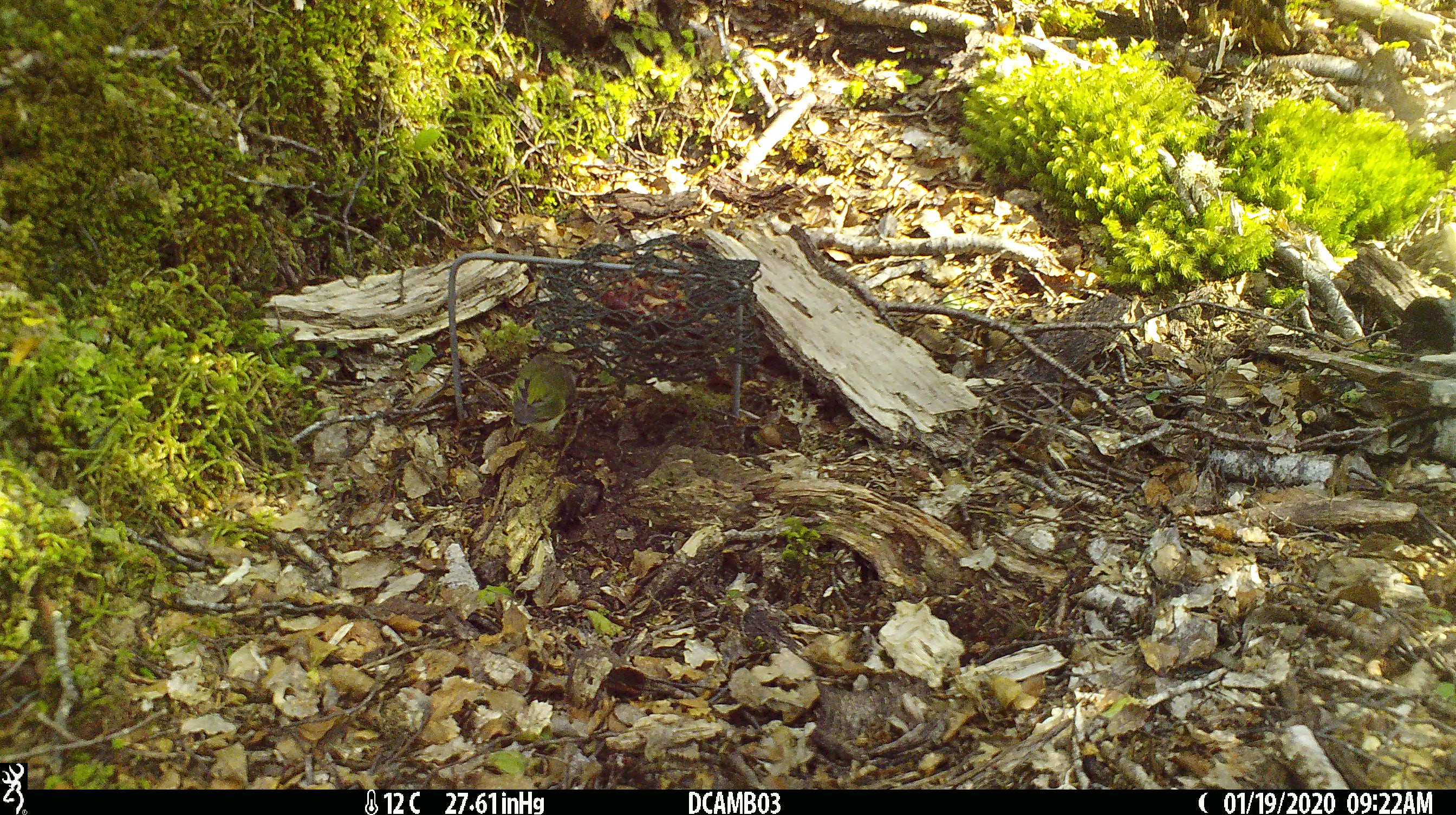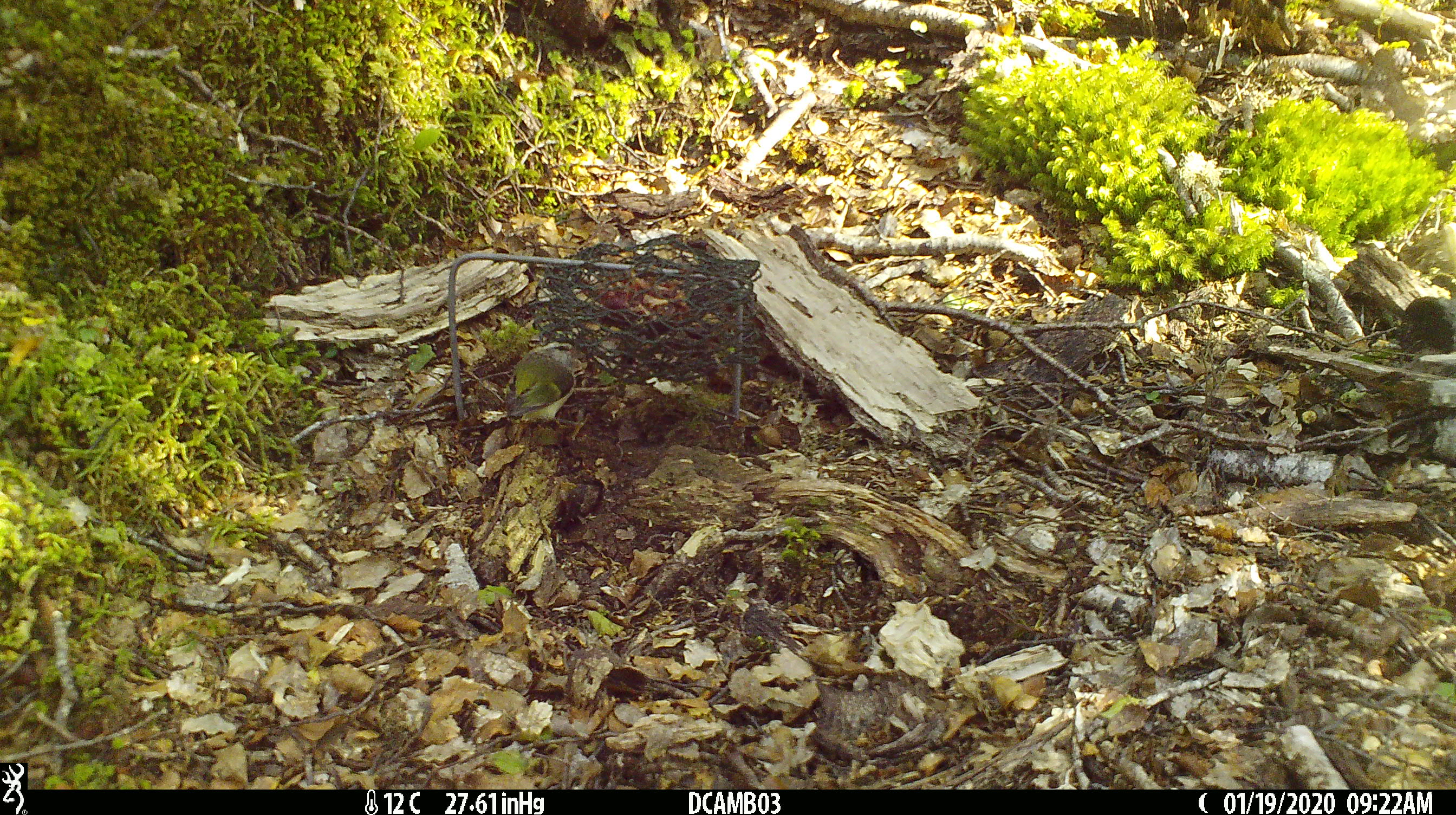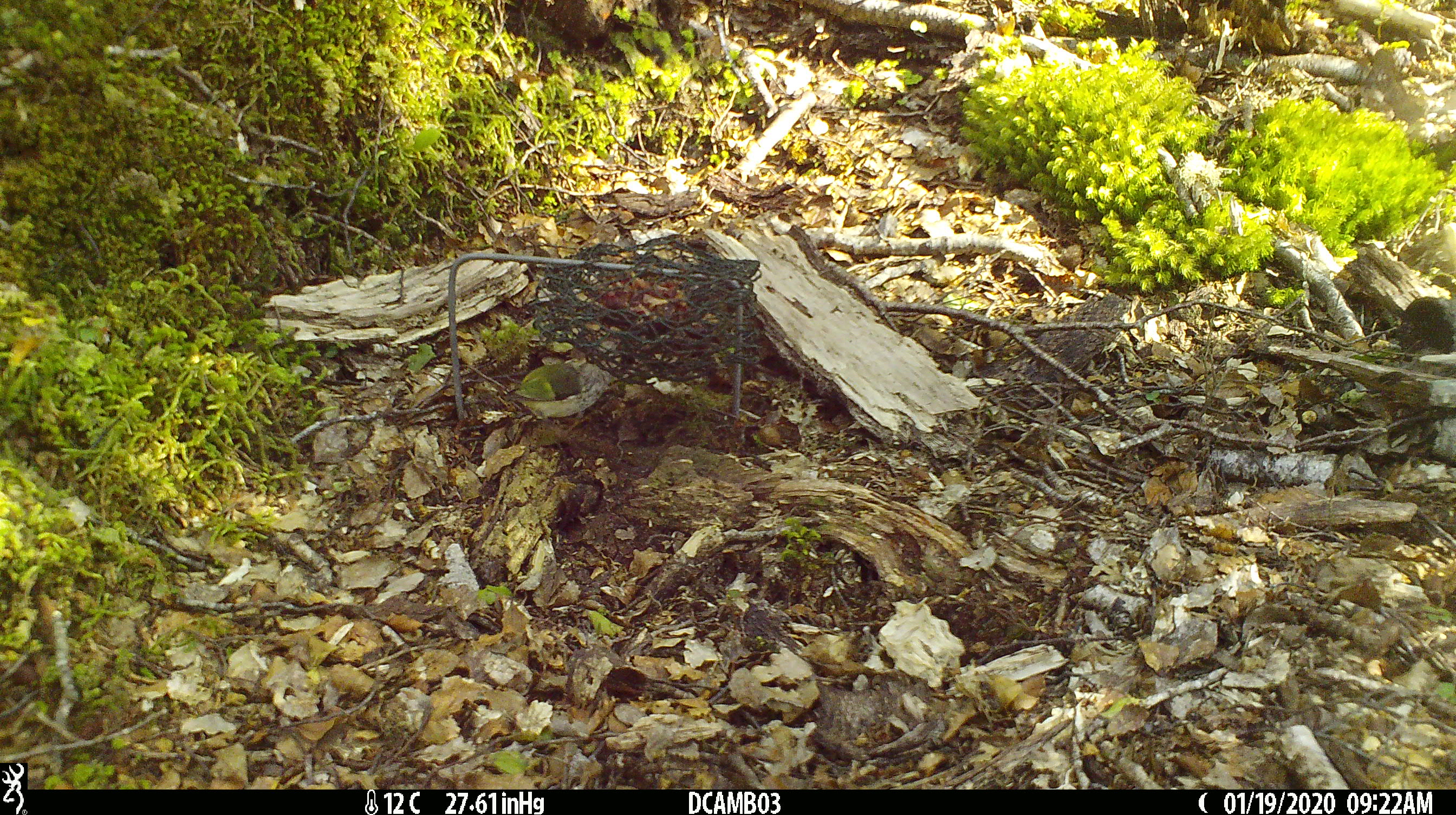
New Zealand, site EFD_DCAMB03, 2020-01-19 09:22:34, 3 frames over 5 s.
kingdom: Animalia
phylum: Chordata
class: Aves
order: Passeriformes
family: Acanthisittidae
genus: Acanthisitta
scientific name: Acanthisitta chloris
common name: rifleman